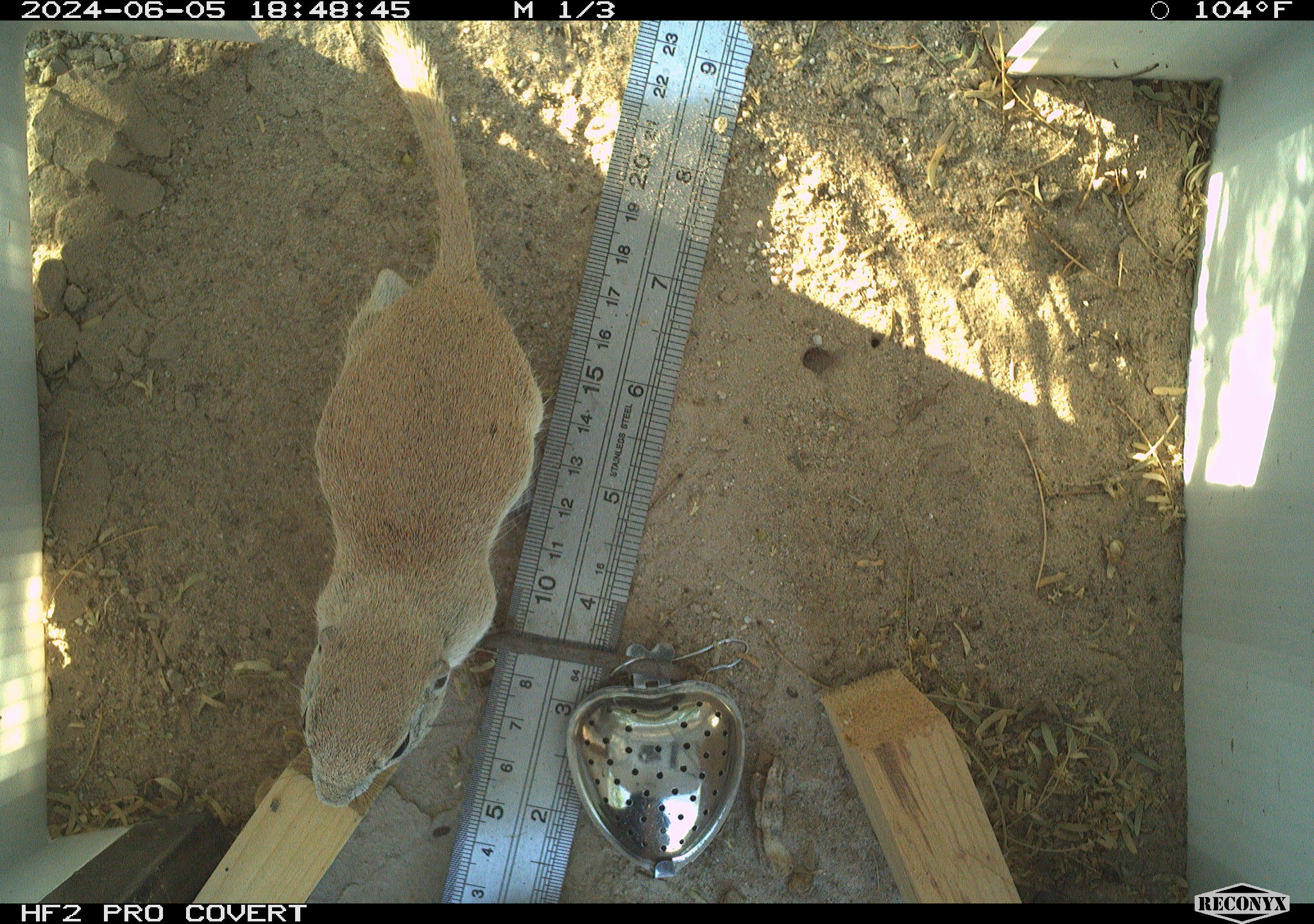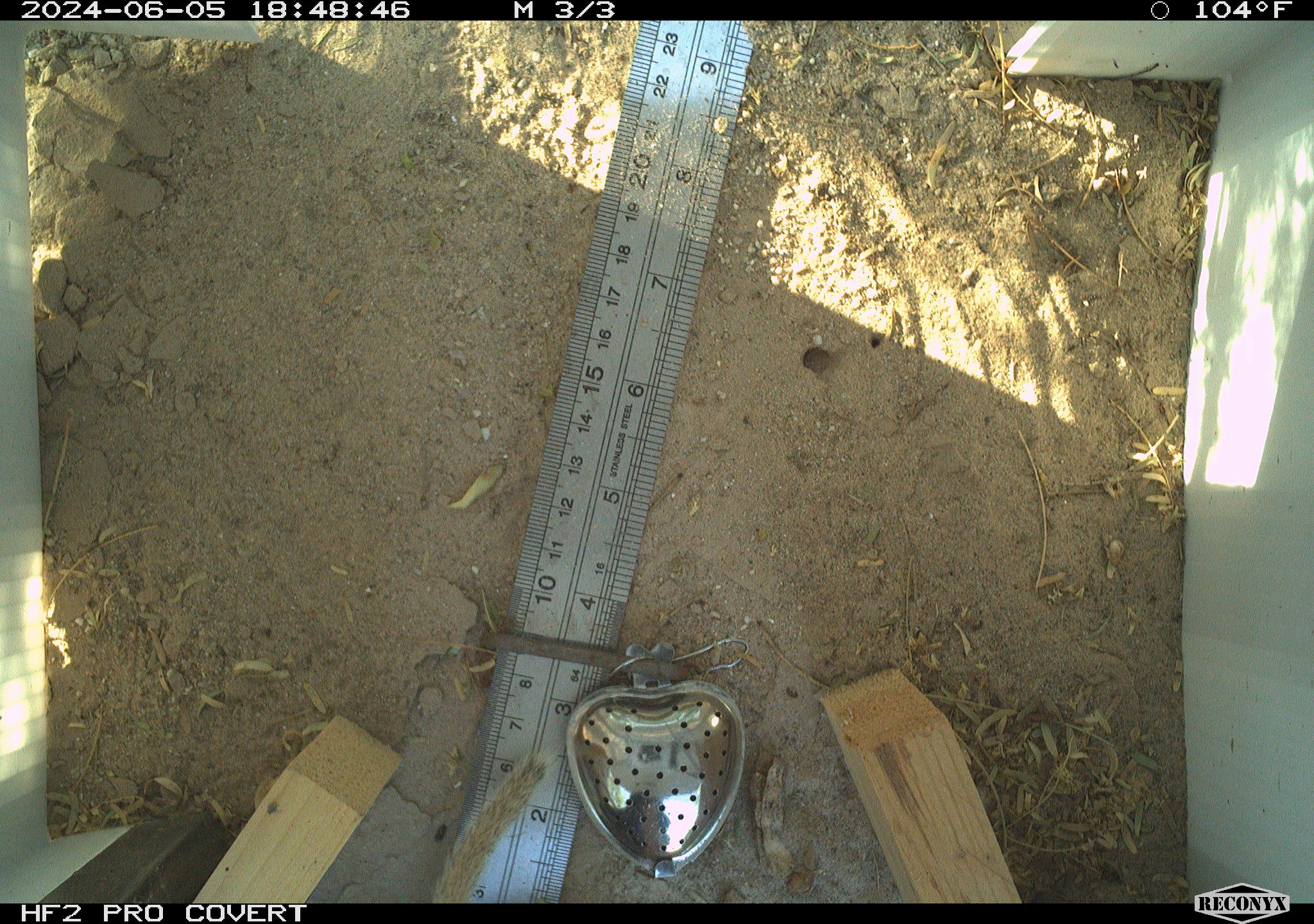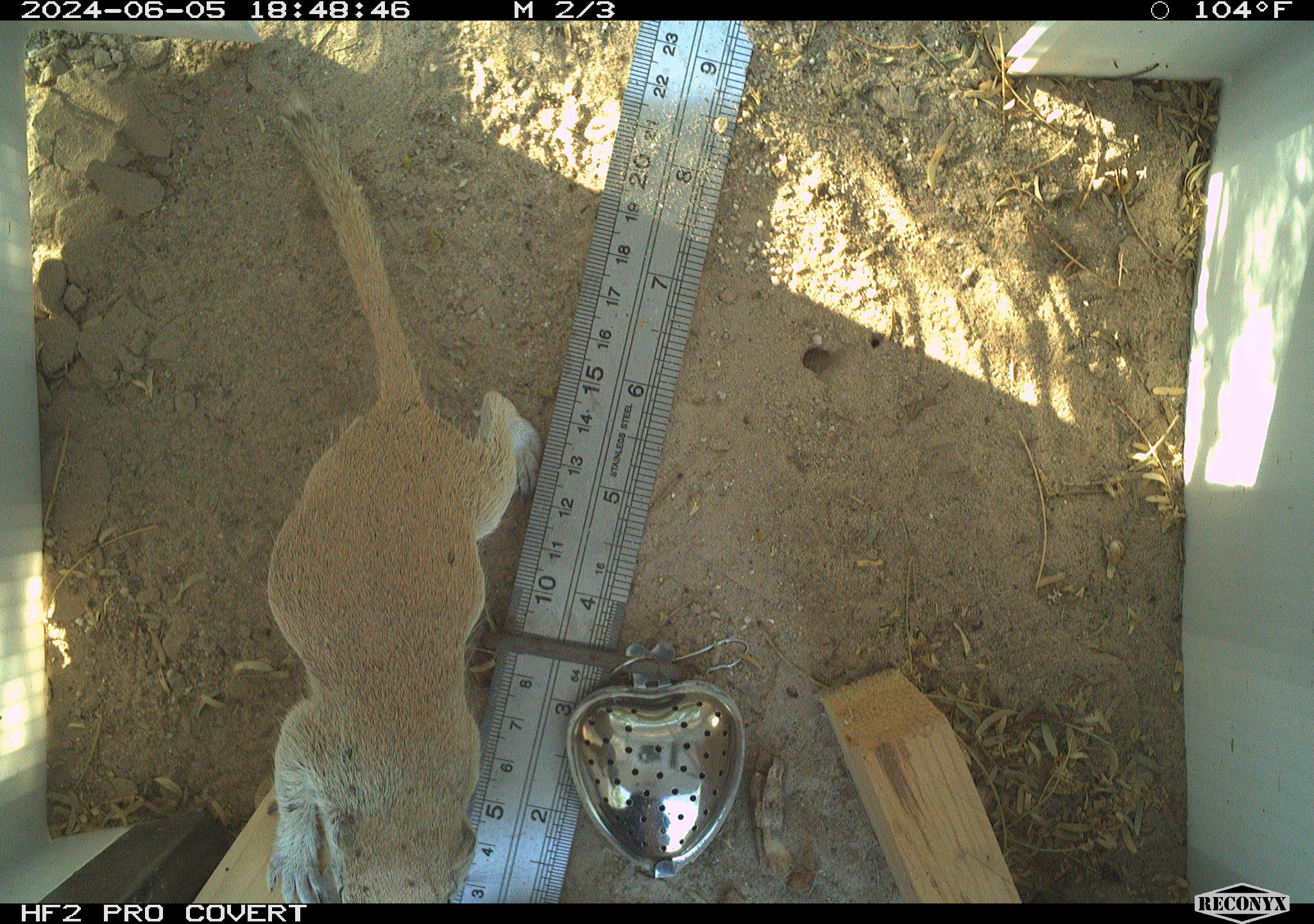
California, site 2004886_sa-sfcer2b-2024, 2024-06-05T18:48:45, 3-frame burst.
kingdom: Animalia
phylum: Chordata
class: Mammalia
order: Rodentia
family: Sciuridae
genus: Xerospermophilus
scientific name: Xerospermophilus tereticaudus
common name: round-tailed ground squirrel